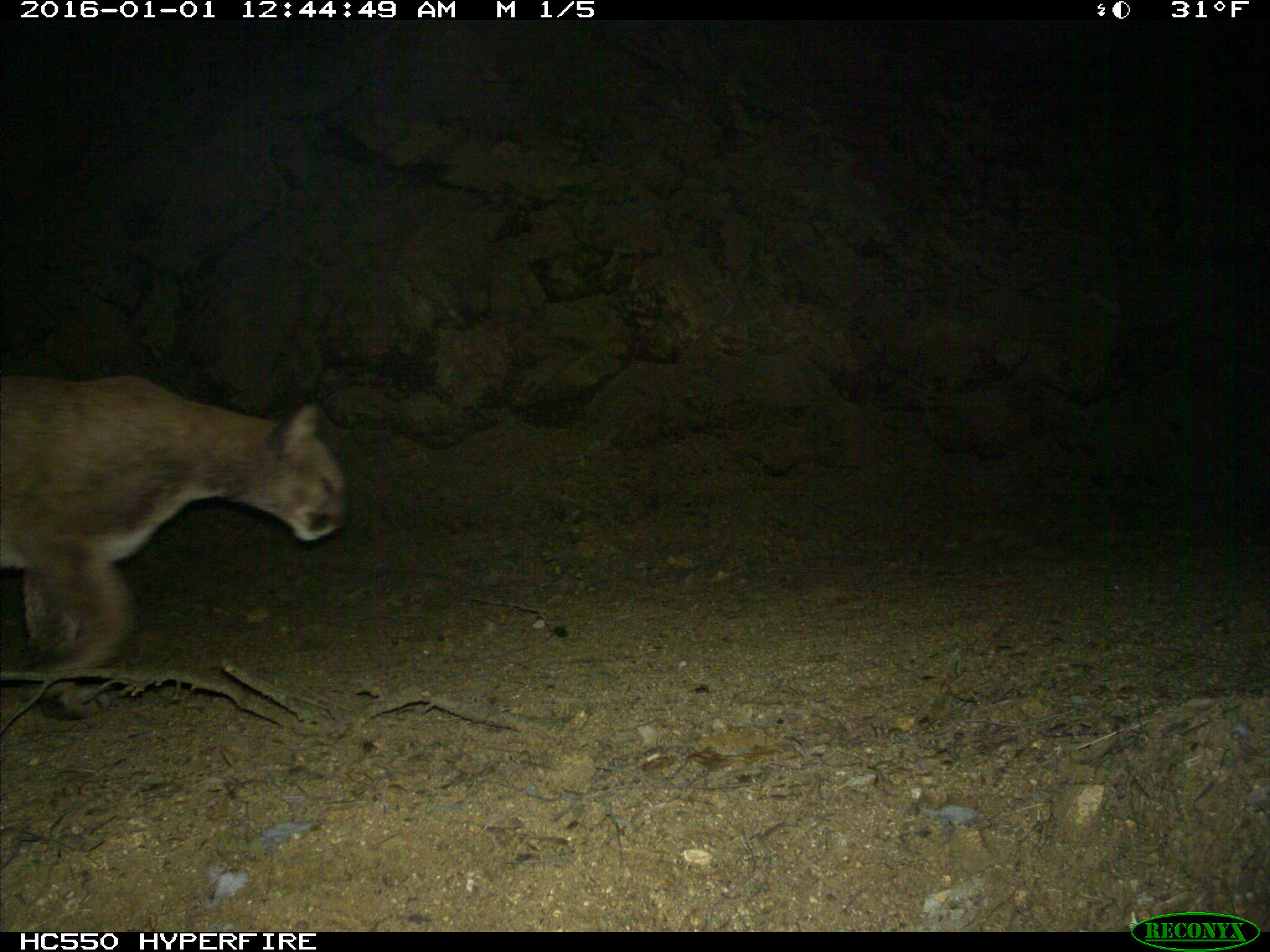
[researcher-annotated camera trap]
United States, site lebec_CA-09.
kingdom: Animalia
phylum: Chordata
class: Mammalia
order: Carnivora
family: Felidae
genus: Puma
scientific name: Puma concolor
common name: mountain lion